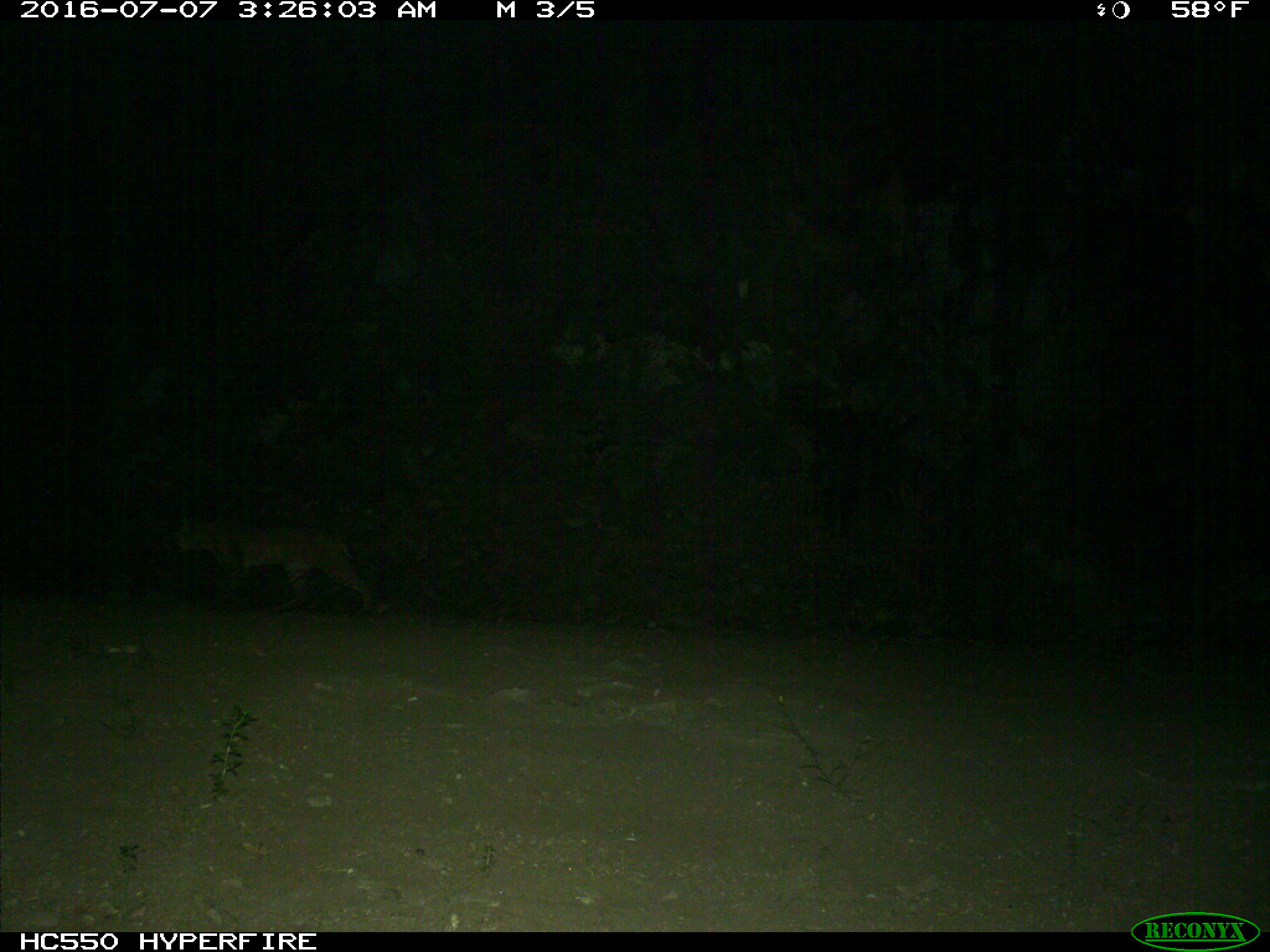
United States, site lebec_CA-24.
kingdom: Animalia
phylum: Chordata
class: Mammalia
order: Carnivora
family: Felidae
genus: Lynx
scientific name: Lynx rufus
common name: bobcat